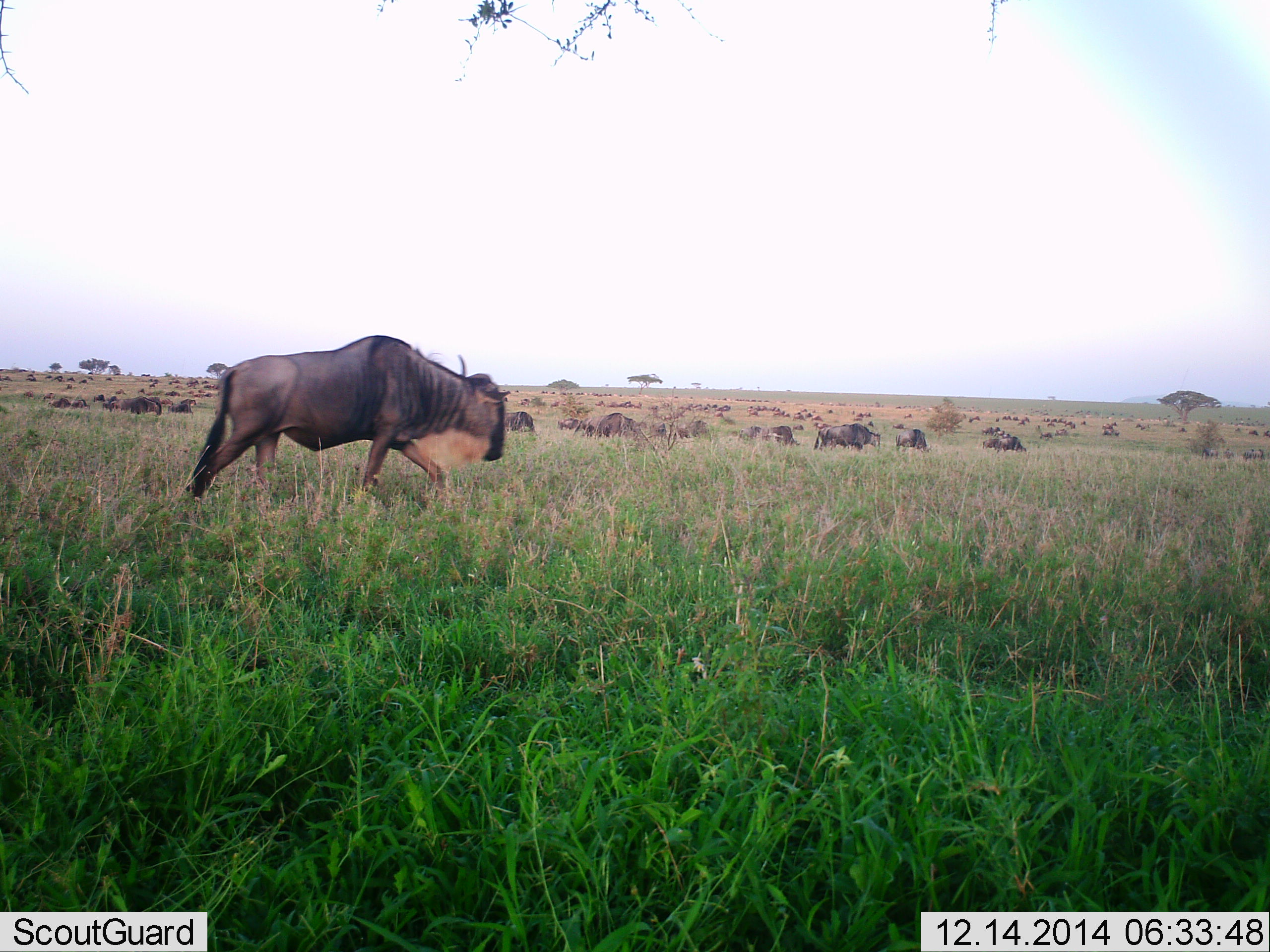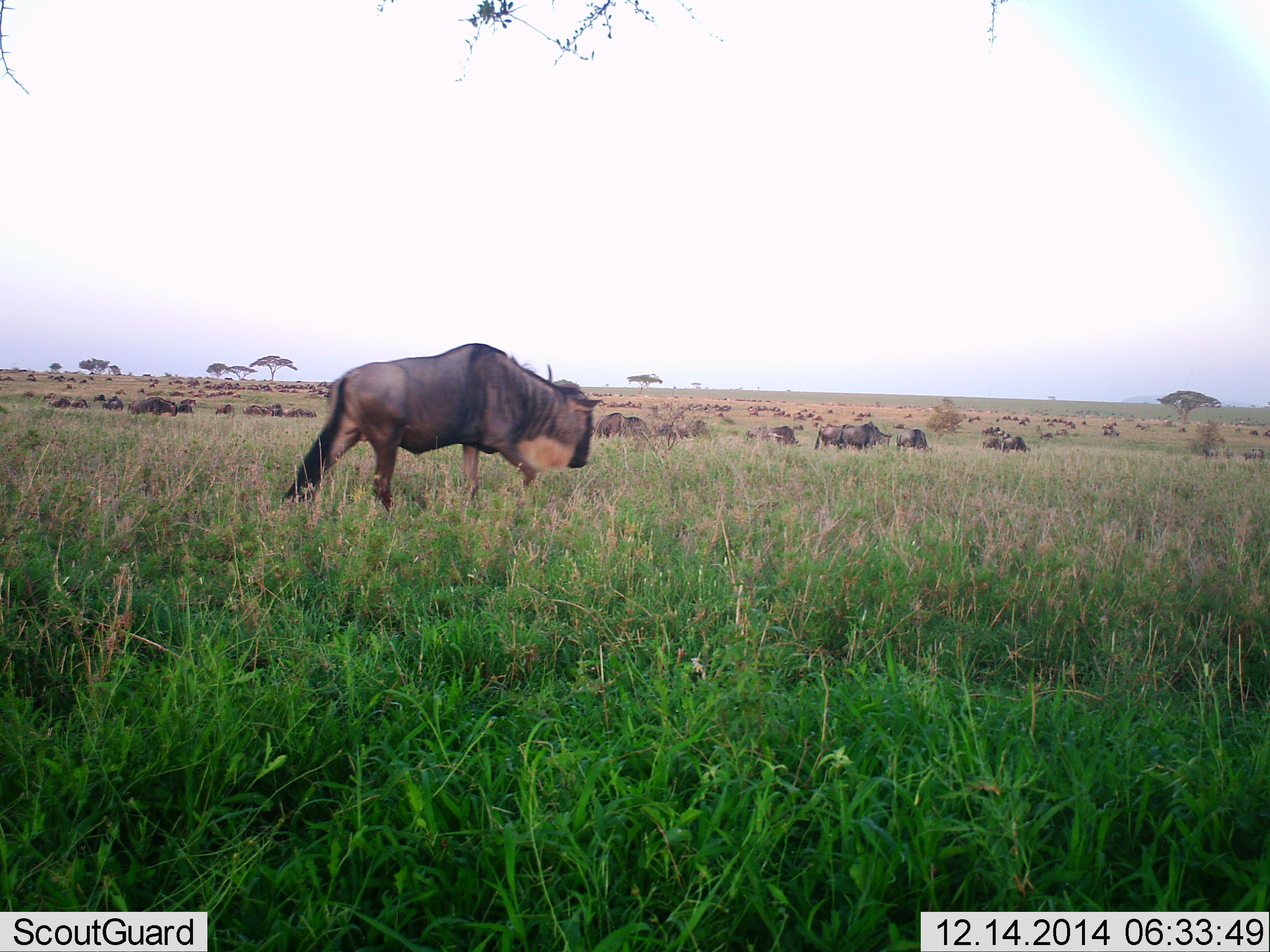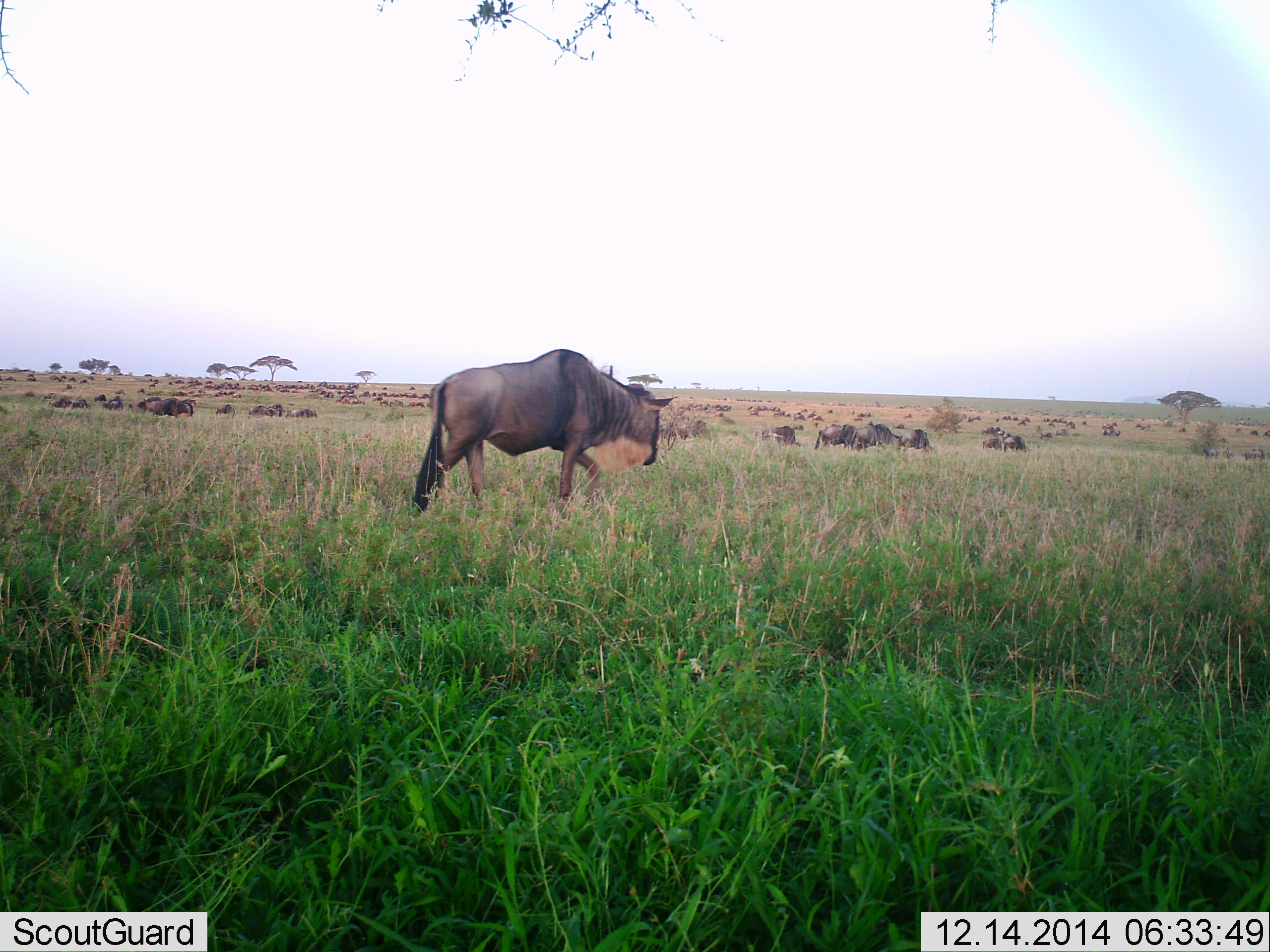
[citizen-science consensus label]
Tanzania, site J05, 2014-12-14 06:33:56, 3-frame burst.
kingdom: Animalia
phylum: Chordata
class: Mammalia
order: Artiodactyla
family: Bovidae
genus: Connochaetes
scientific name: Connochaetes taurinus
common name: blue wildebeest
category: wildebeest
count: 51+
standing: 60%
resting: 10%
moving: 100%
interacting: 0%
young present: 0%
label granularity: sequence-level